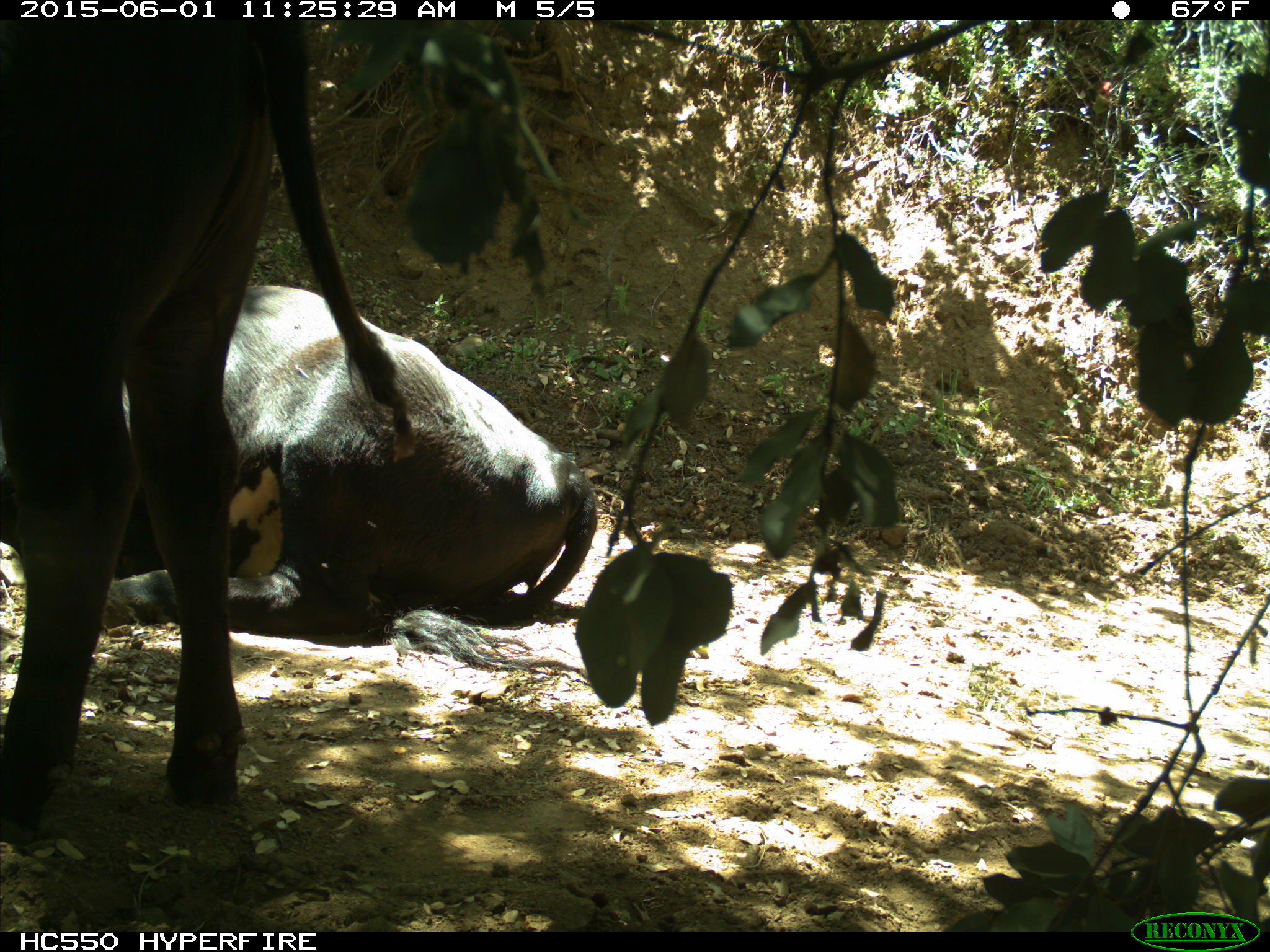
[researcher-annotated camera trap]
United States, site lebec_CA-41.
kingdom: Animalia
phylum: Chordata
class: Mammalia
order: Artiodactyla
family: Bovidae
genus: Bos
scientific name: Bos taurus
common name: domestic cow